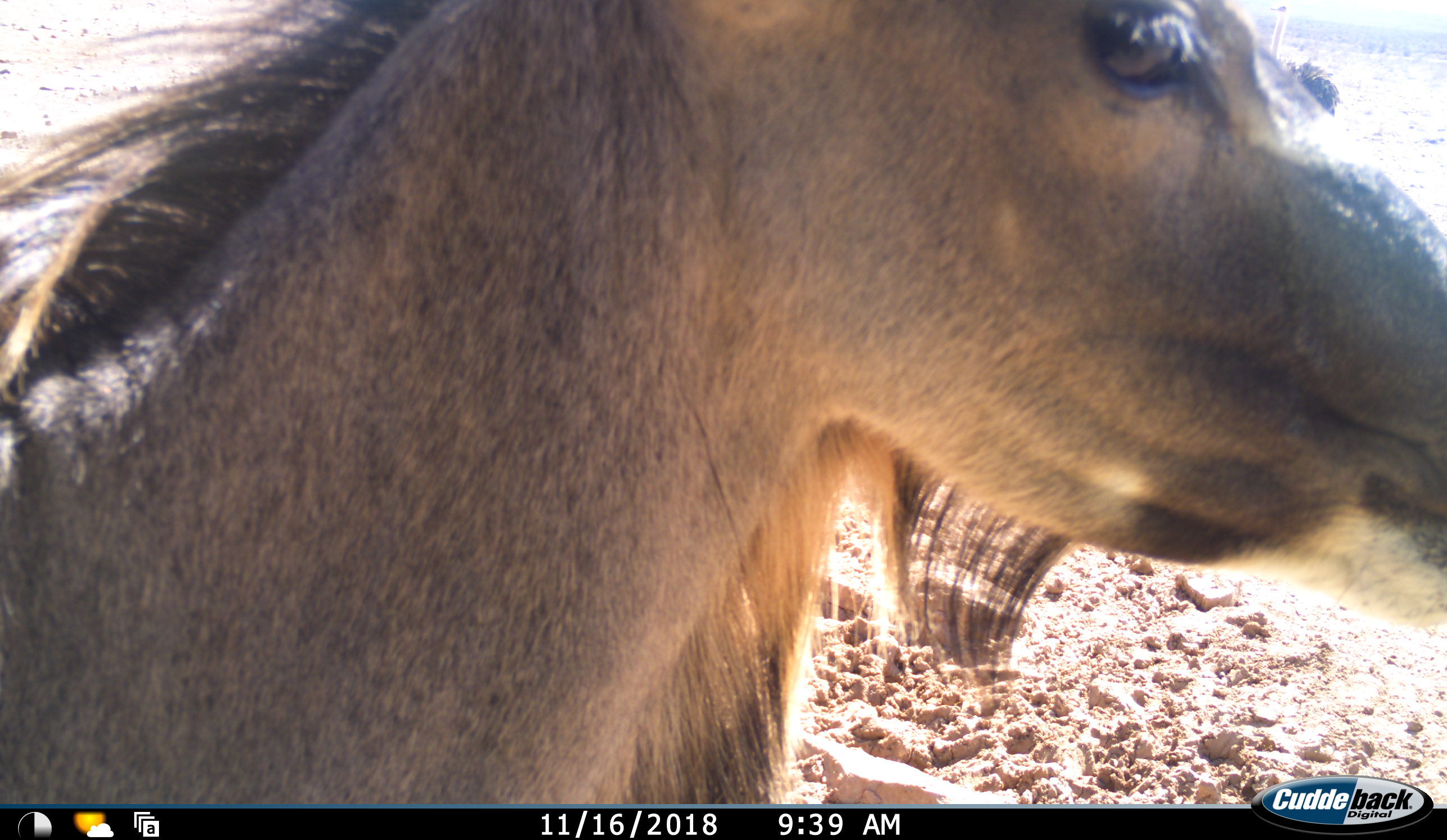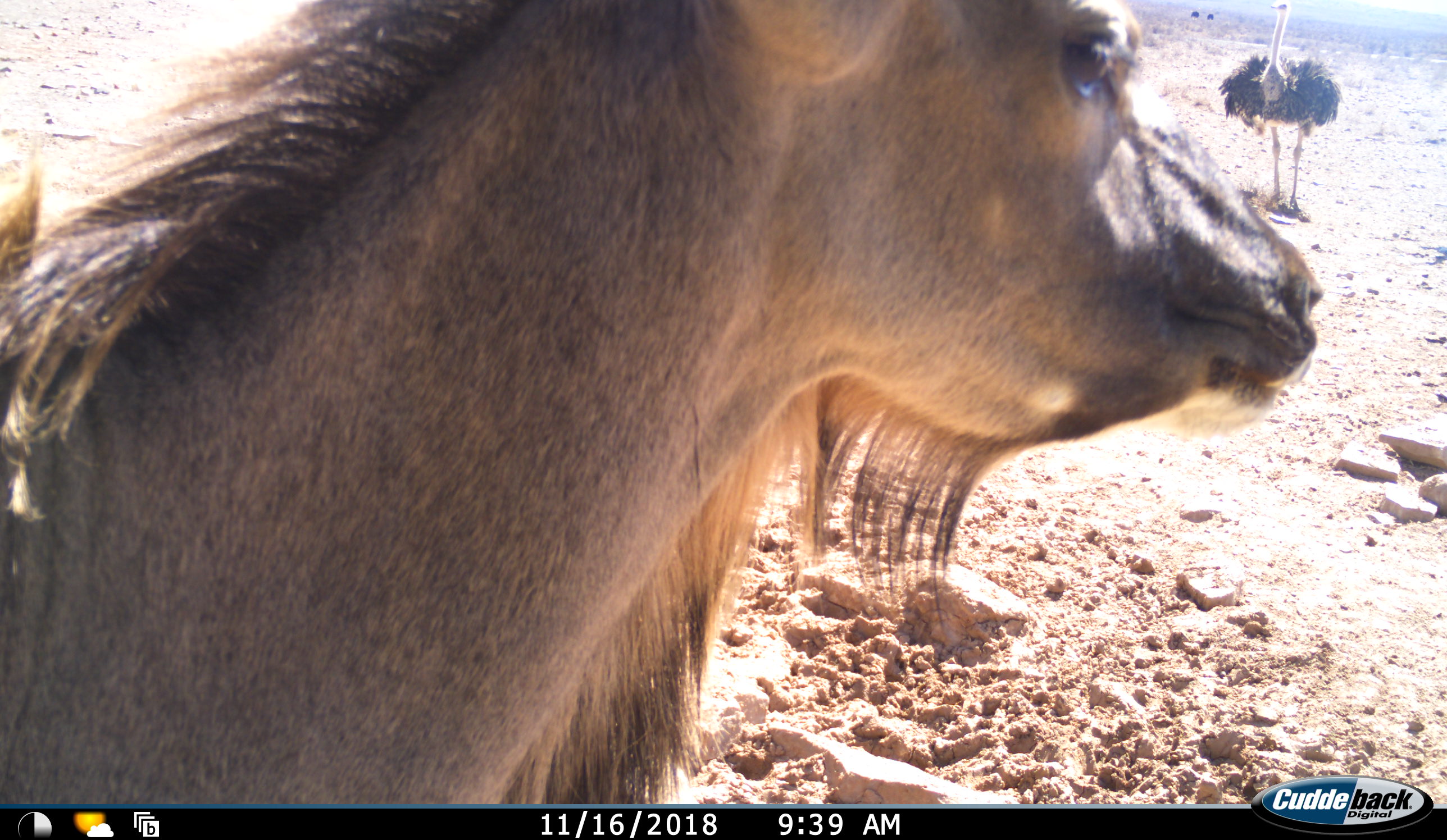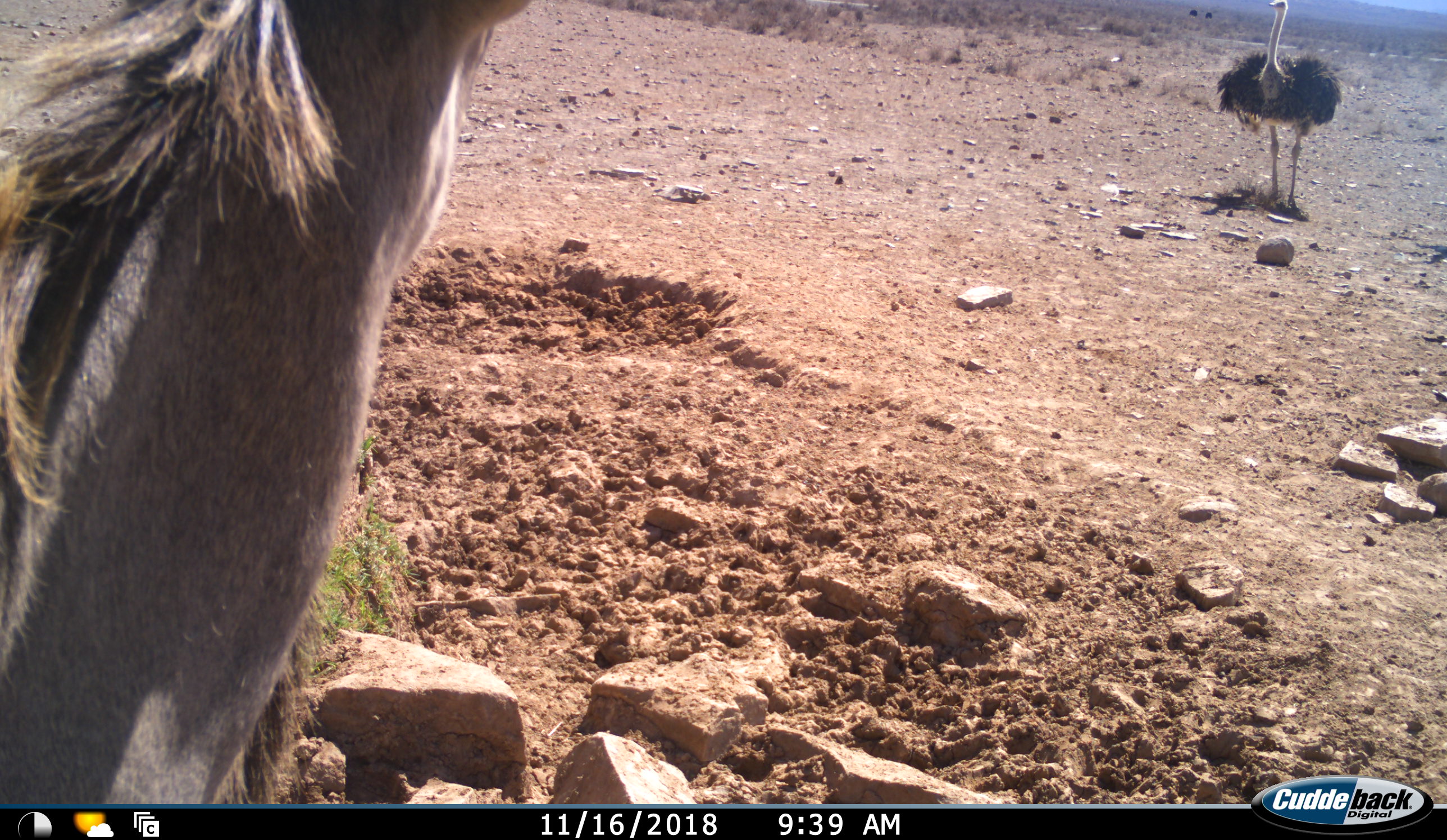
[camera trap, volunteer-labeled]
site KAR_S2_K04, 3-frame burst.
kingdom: Animalia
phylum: Chordata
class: Mammalia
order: Artiodactyla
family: Bovidae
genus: Tragelaphus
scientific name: Tragelaphus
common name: kudu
Kudu (Tragelaphus), count 1. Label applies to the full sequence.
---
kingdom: Animalia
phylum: Chordata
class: Aves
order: Struthioniformes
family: Struthionidae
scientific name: Struthionidae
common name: ostrich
Ostrich (Struthionidae), count 1. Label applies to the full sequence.